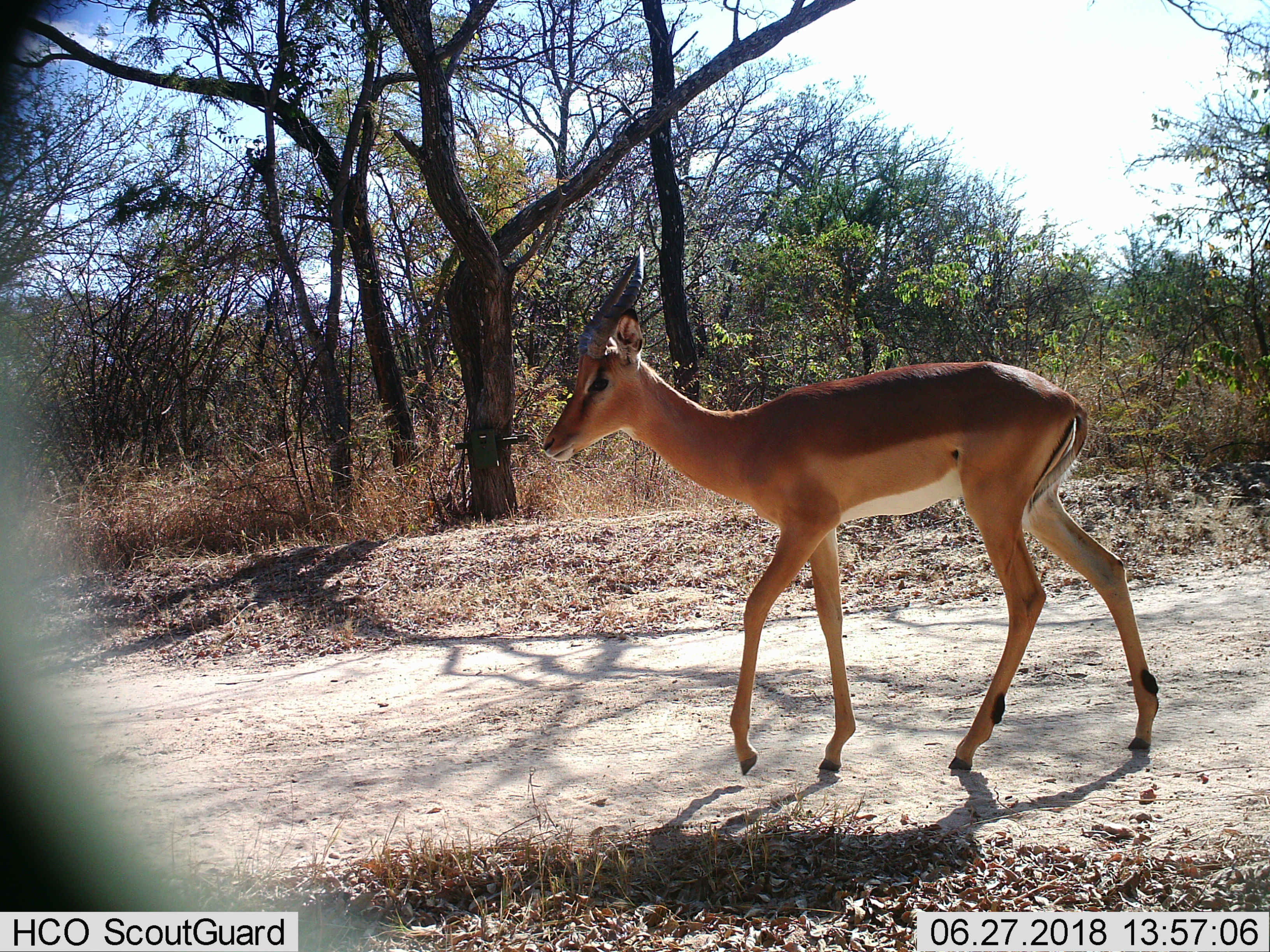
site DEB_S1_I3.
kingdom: Animalia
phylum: Chordata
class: Mammalia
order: Artiodactyla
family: Bovidae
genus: Aepyceros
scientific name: Aepyceros melampus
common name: impala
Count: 1.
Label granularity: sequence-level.